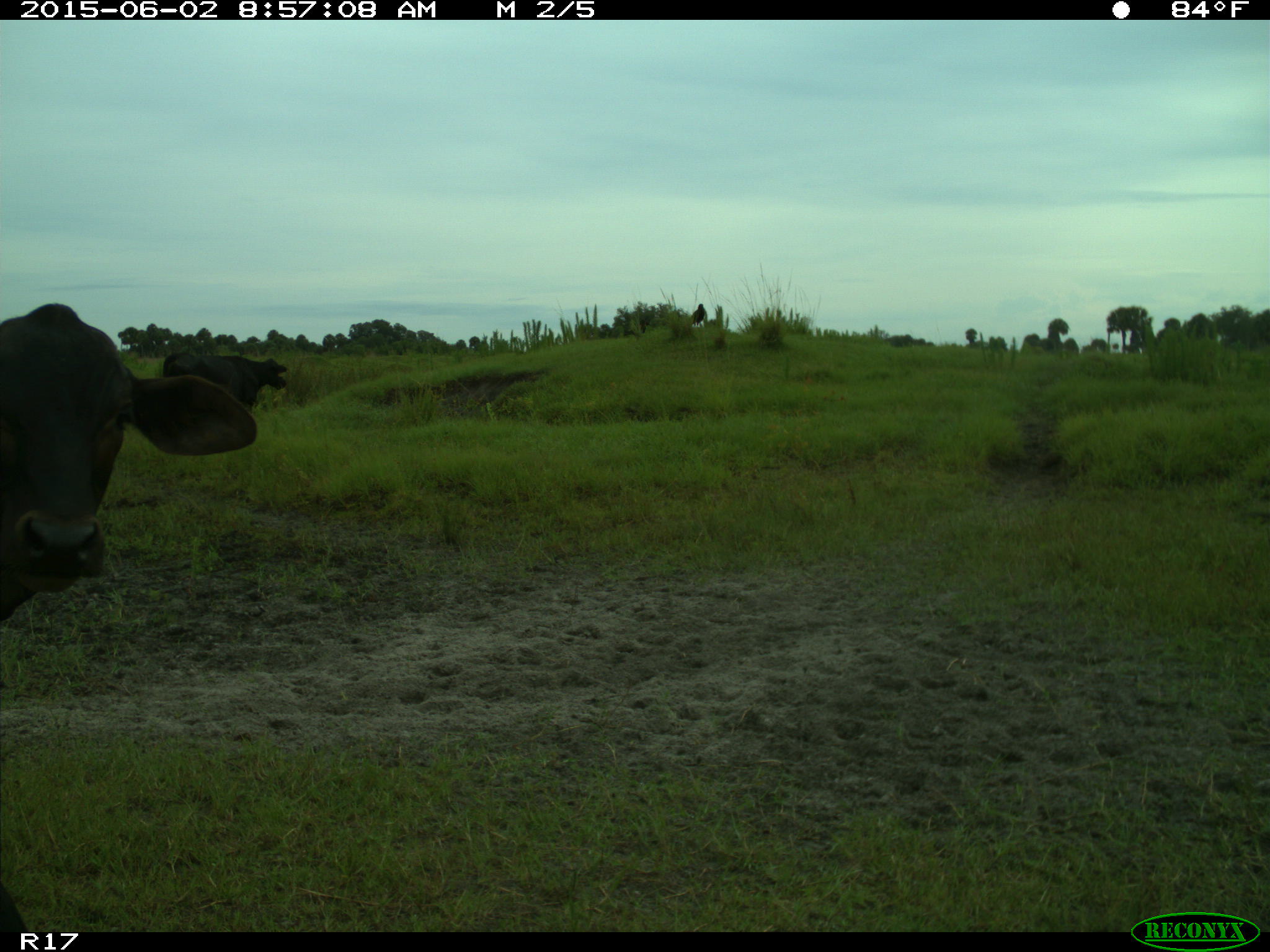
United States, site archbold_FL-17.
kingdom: Animalia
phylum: Chordata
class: Mammalia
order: Artiodactyla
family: Bovidae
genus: Bos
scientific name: Bos taurus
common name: domestic cow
Bos taurus (domestic cow).